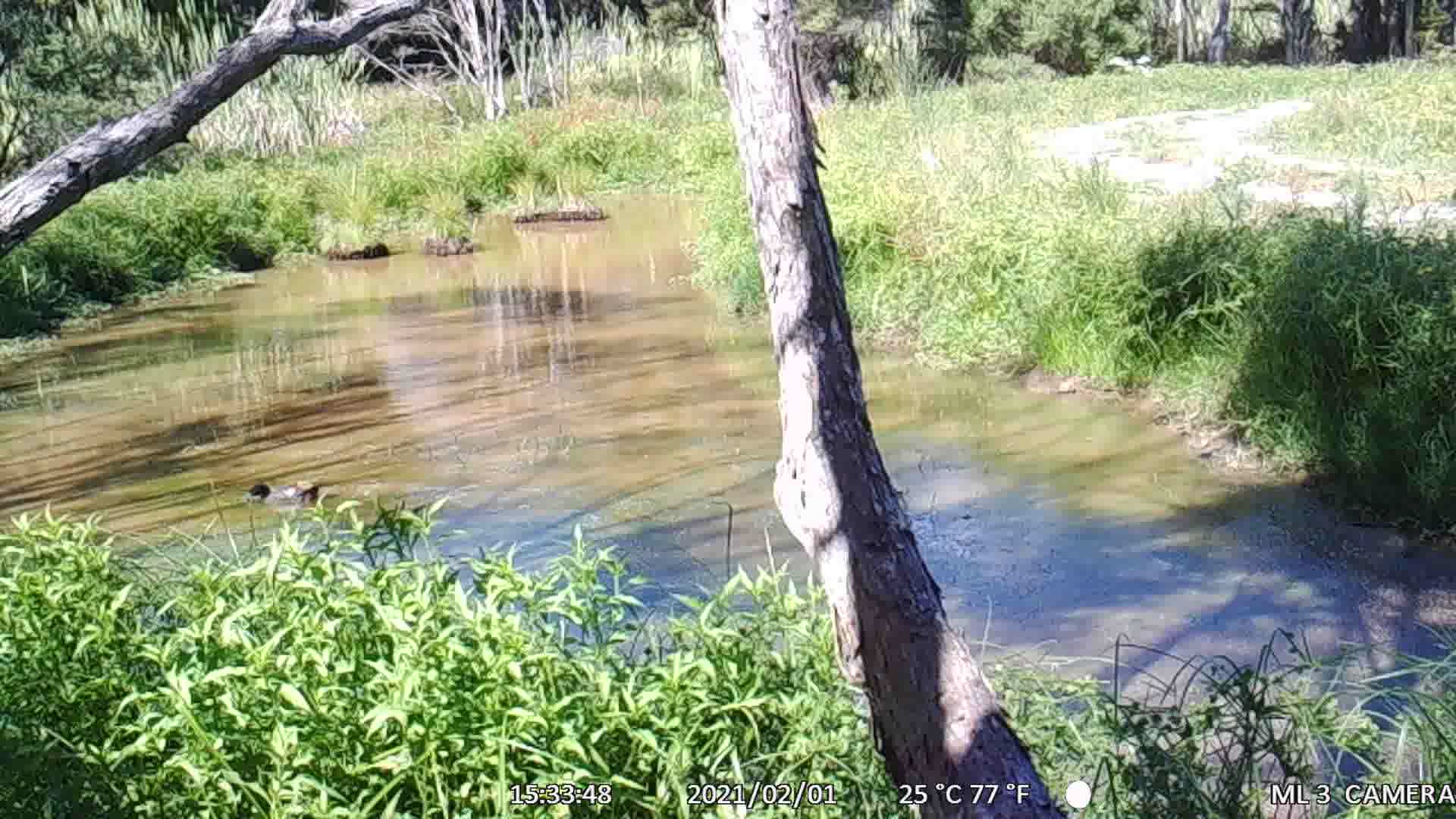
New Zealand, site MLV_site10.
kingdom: Animalia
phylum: Chordata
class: Aves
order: Anseriformes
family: Anatidae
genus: Tadorna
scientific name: Tadorna variegata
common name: paradise shelduck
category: paradise duck